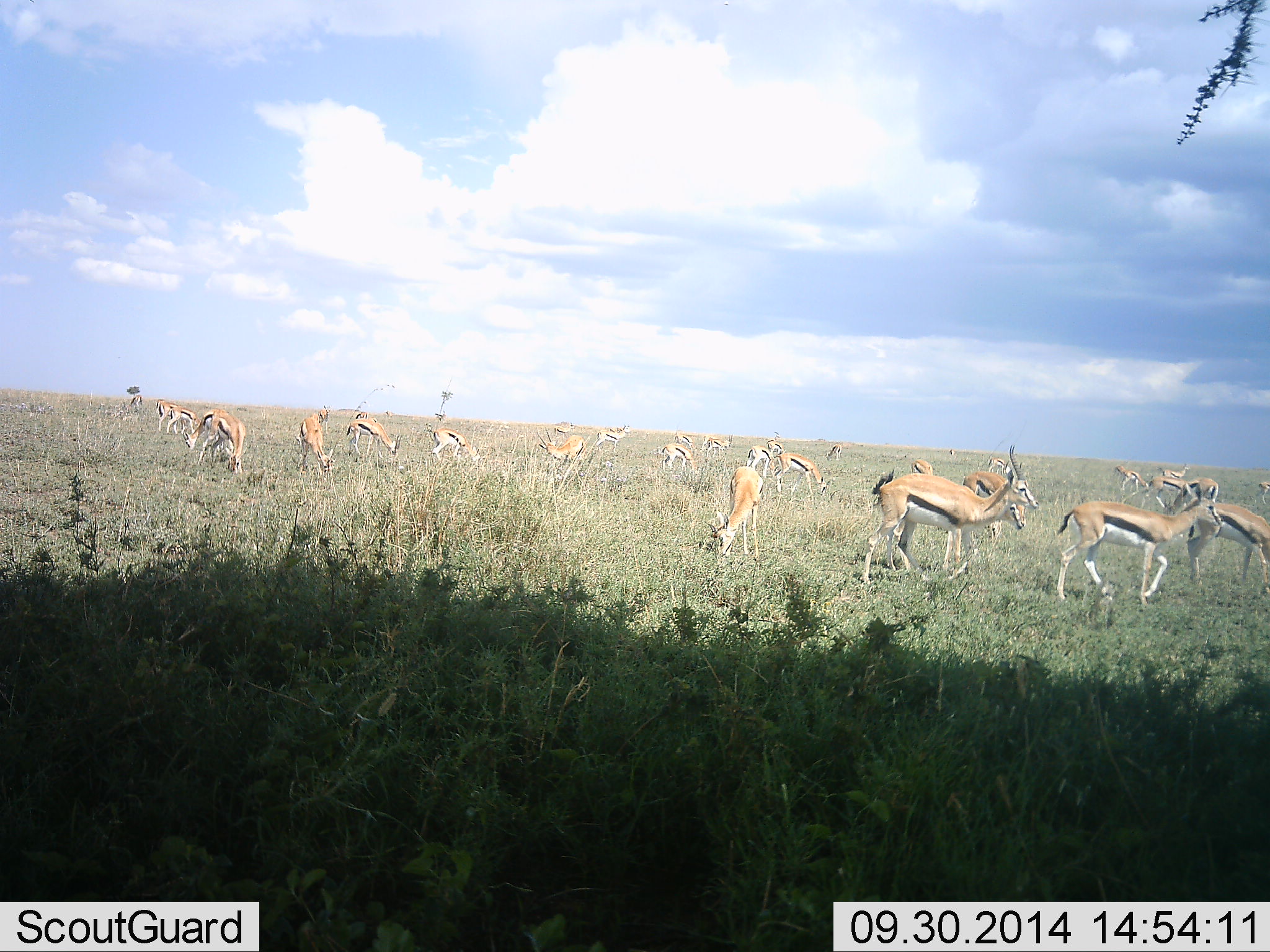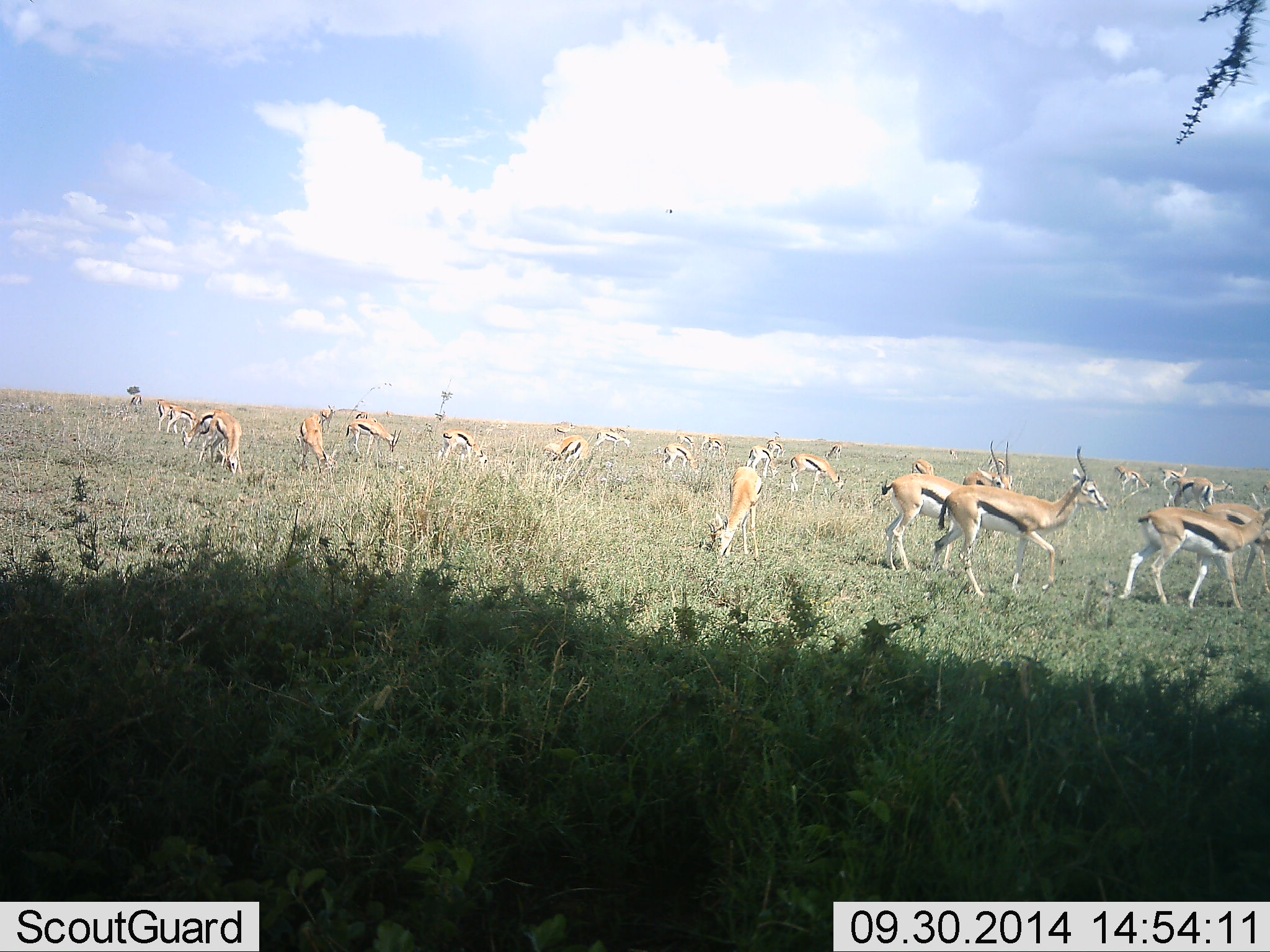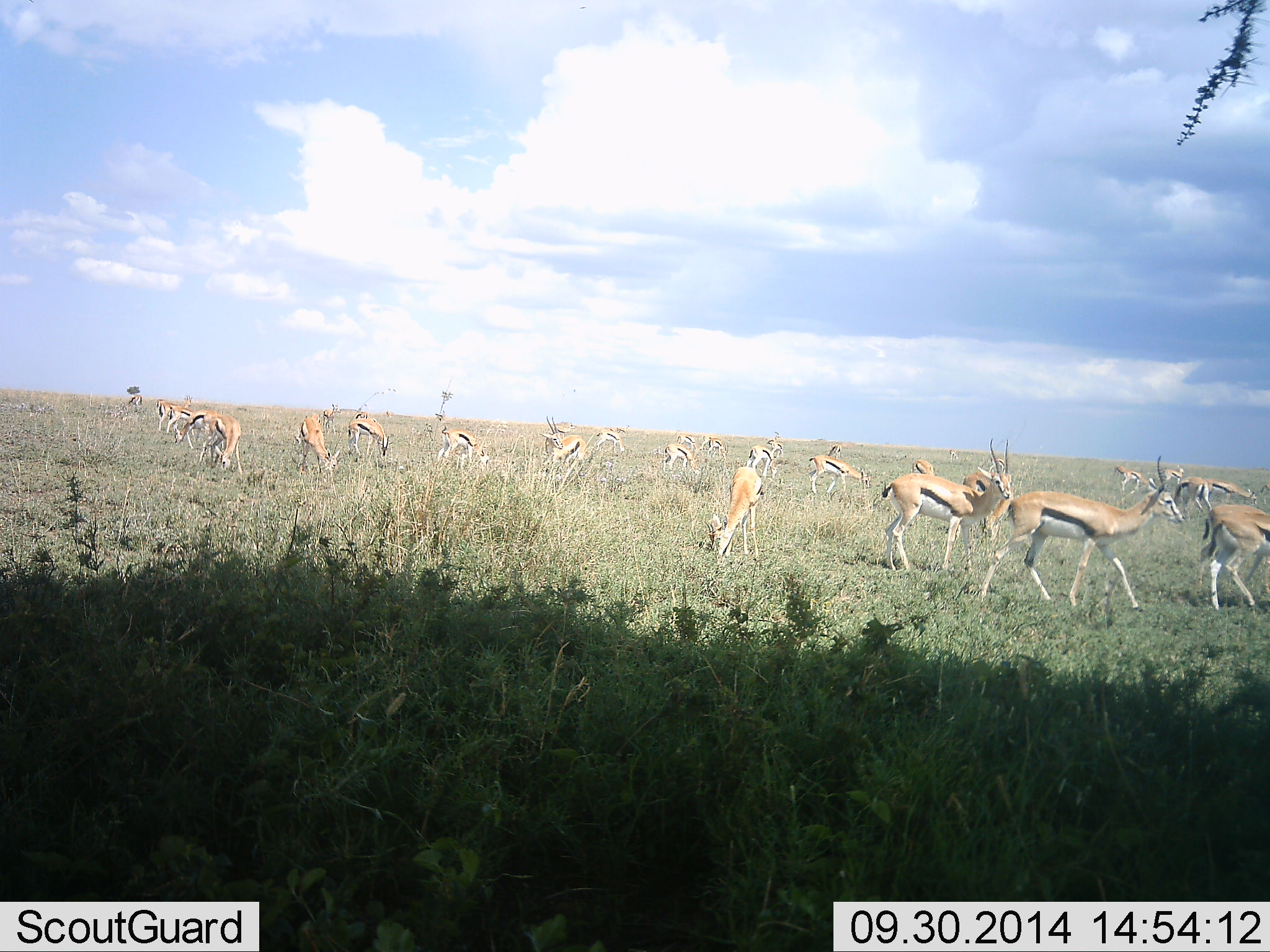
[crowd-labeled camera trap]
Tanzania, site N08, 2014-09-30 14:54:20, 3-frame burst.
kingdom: Animalia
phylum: Chordata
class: Mammalia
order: Artiodactyla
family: Bovidae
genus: Eudorcas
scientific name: Eudorcas thomsonii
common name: thomson's gazelle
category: gazellethomsons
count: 11-50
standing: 60%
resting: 10%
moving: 90%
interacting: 10%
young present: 10%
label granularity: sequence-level